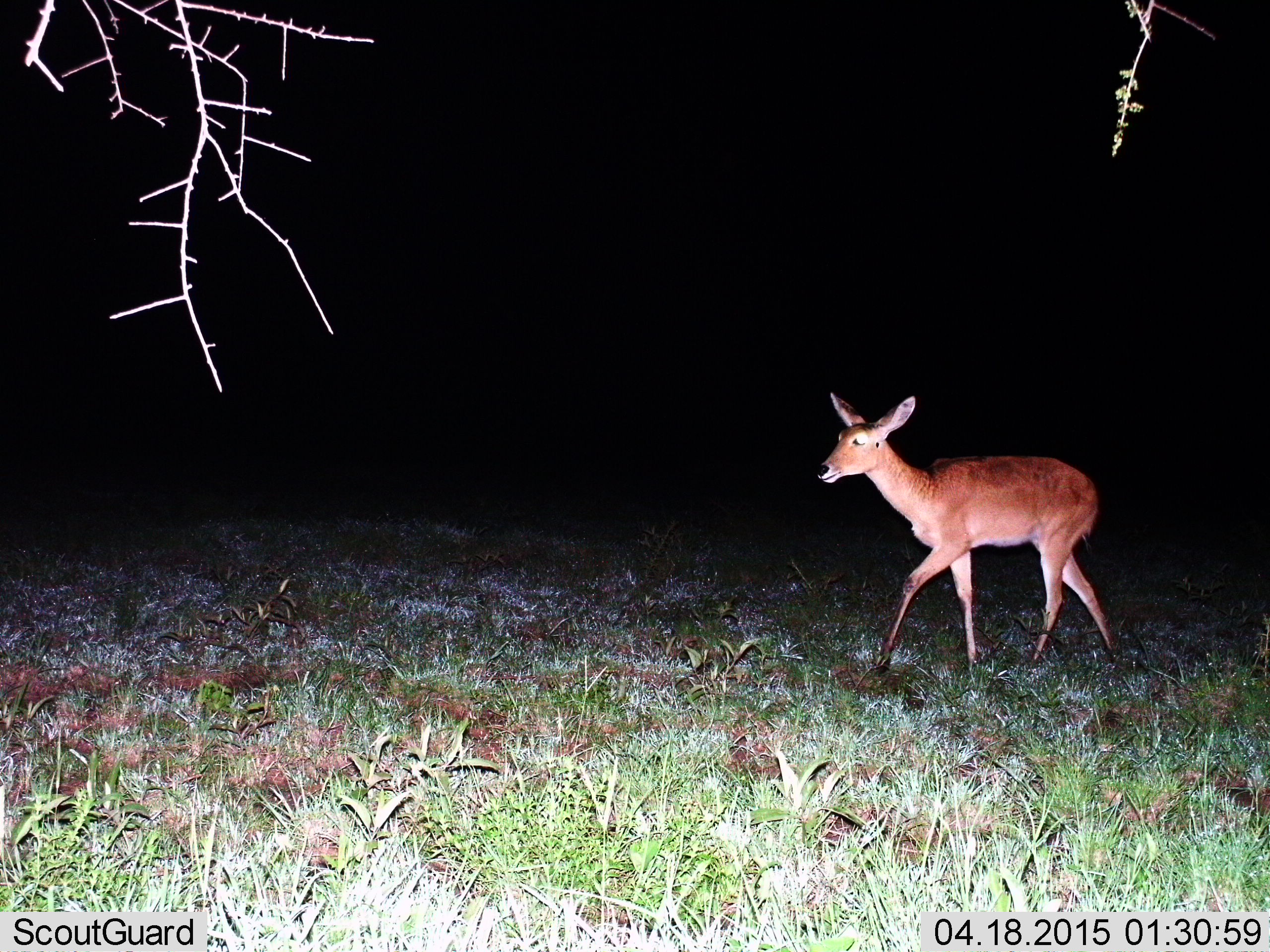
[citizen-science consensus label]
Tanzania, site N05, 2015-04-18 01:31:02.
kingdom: Animalia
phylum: Chordata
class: Mammalia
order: Artiodactyla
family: Bovidae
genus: Redunca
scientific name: Redunca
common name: reedbuck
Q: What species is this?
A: Reedbuck (Redunca).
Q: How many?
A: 1.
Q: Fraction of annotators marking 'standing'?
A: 0%.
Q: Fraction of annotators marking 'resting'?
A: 0%.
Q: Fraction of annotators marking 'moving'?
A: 100%.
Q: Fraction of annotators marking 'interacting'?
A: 0%.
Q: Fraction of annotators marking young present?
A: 0%.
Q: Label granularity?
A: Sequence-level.